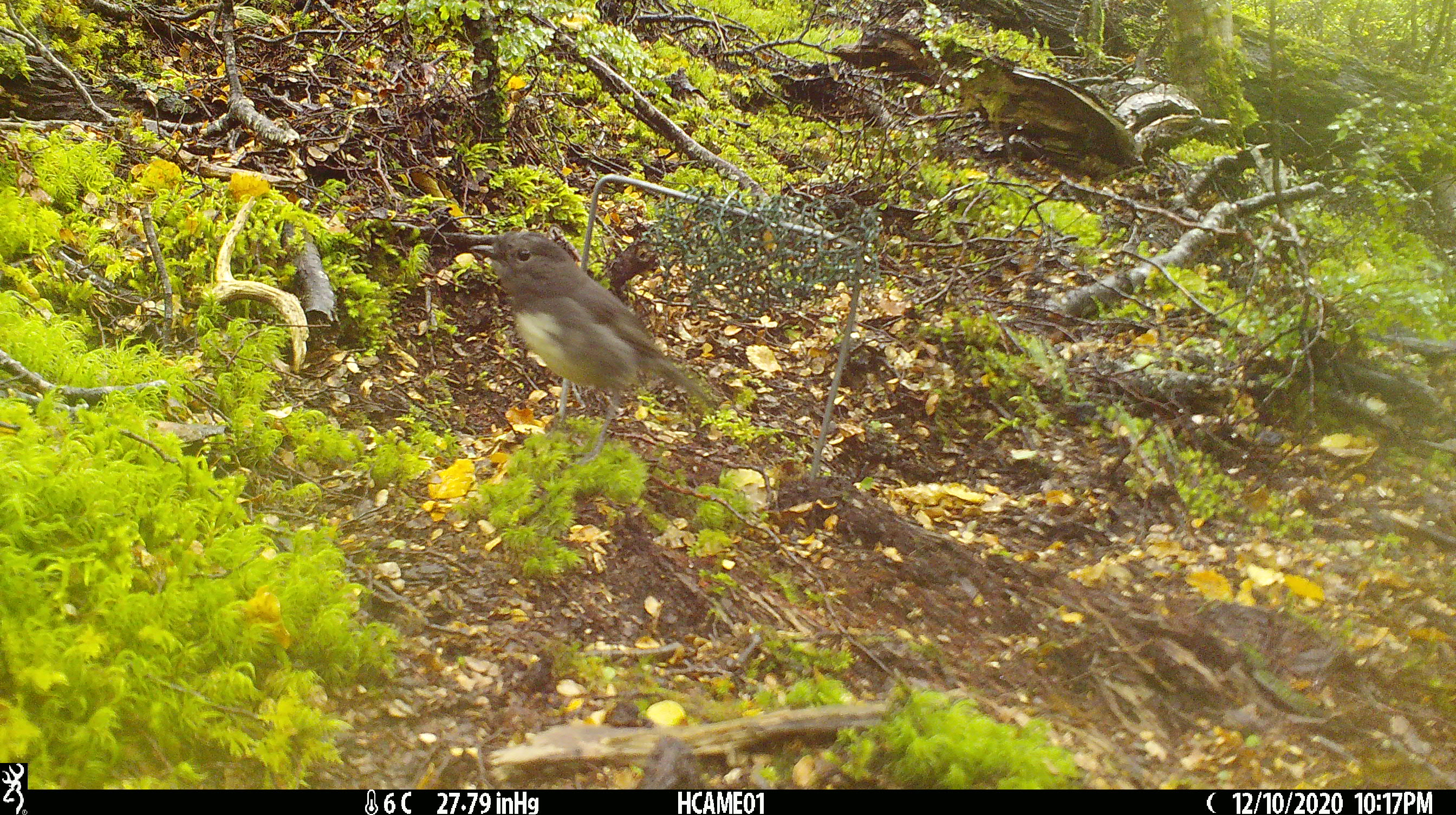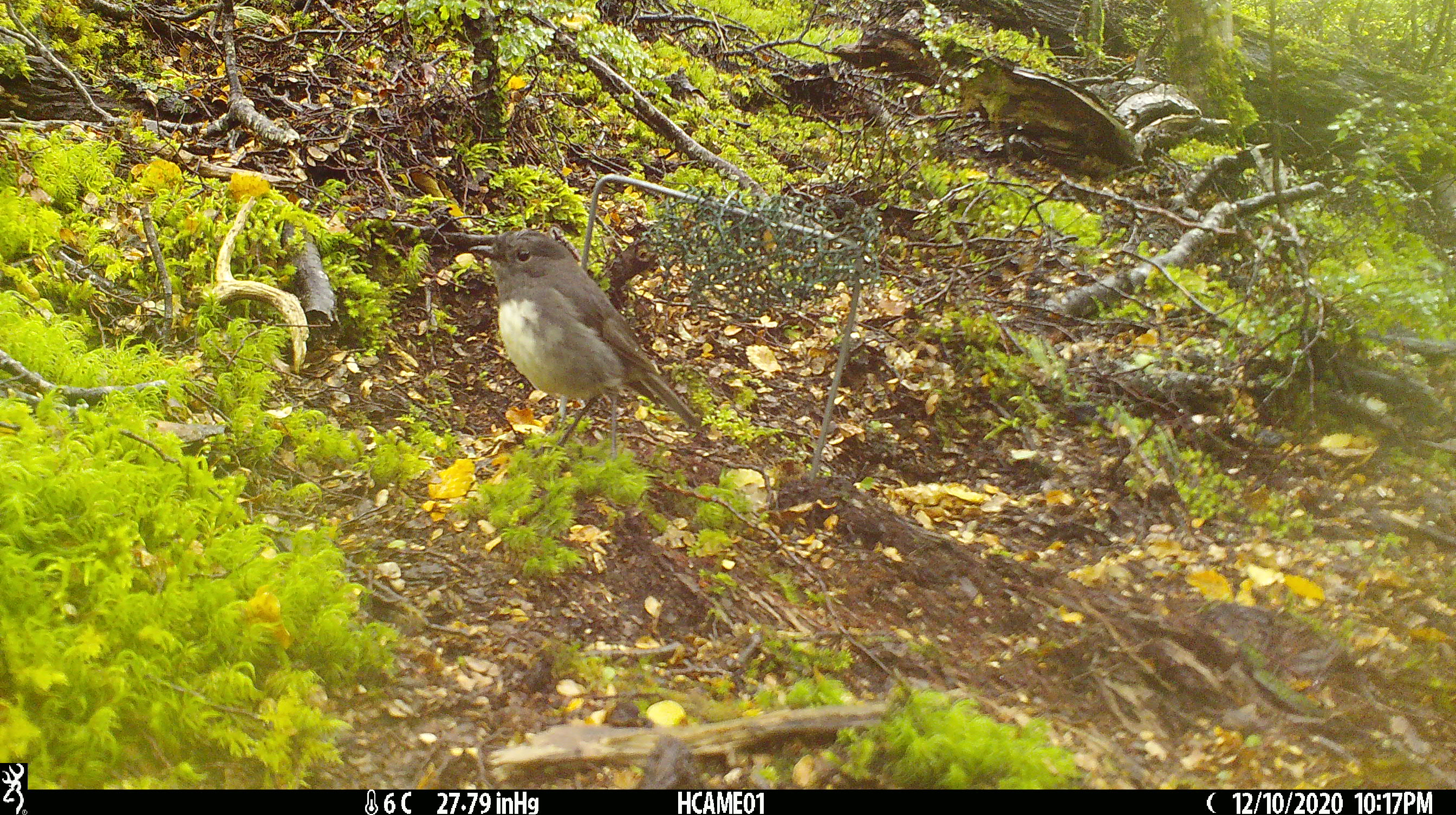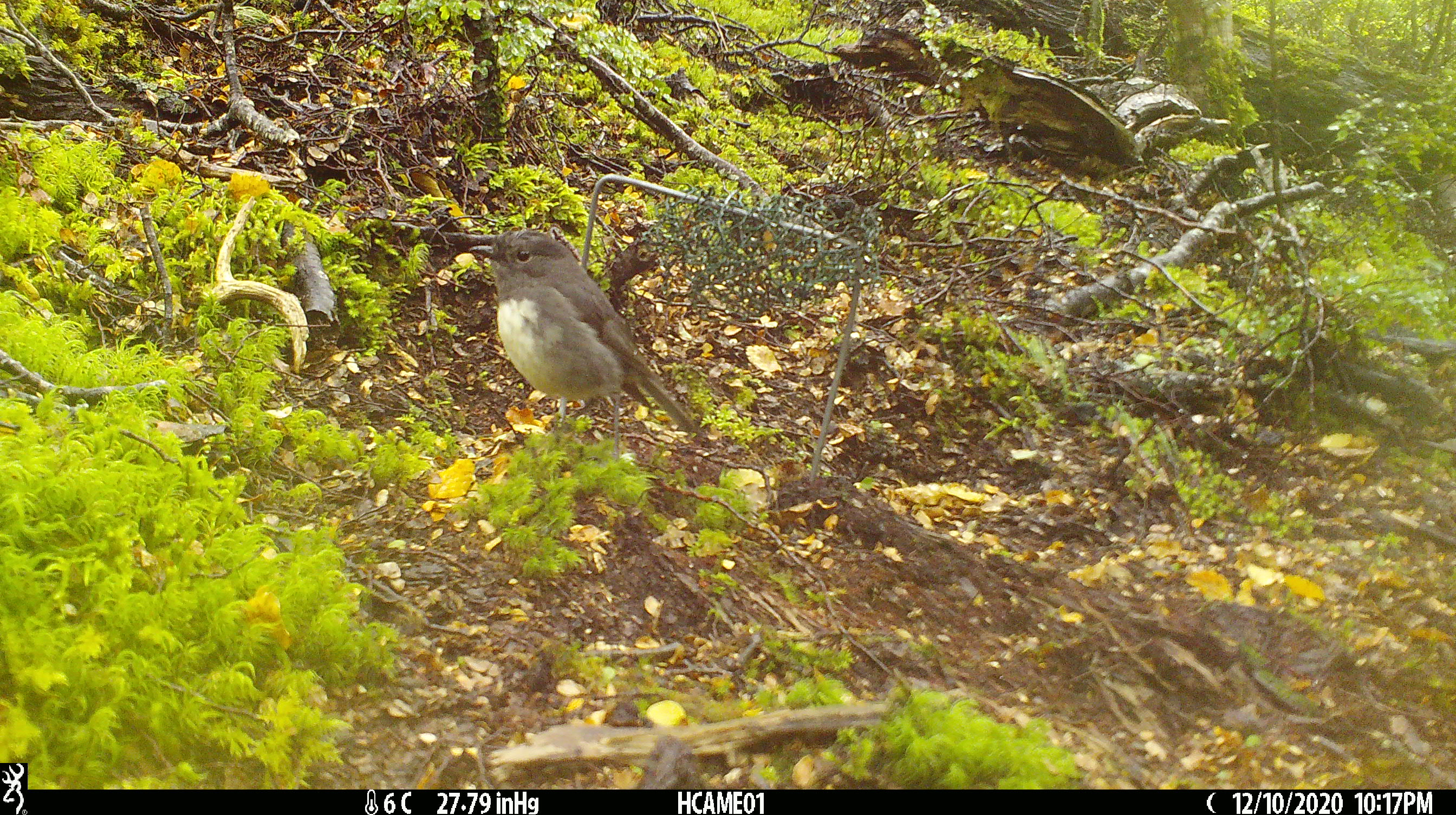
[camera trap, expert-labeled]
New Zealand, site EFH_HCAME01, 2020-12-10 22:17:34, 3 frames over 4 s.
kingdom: Animalia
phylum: Chordata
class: Aves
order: Passeriformes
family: Petroicidae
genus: Petroica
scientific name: Petroica australis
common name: new zealand robin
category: robin